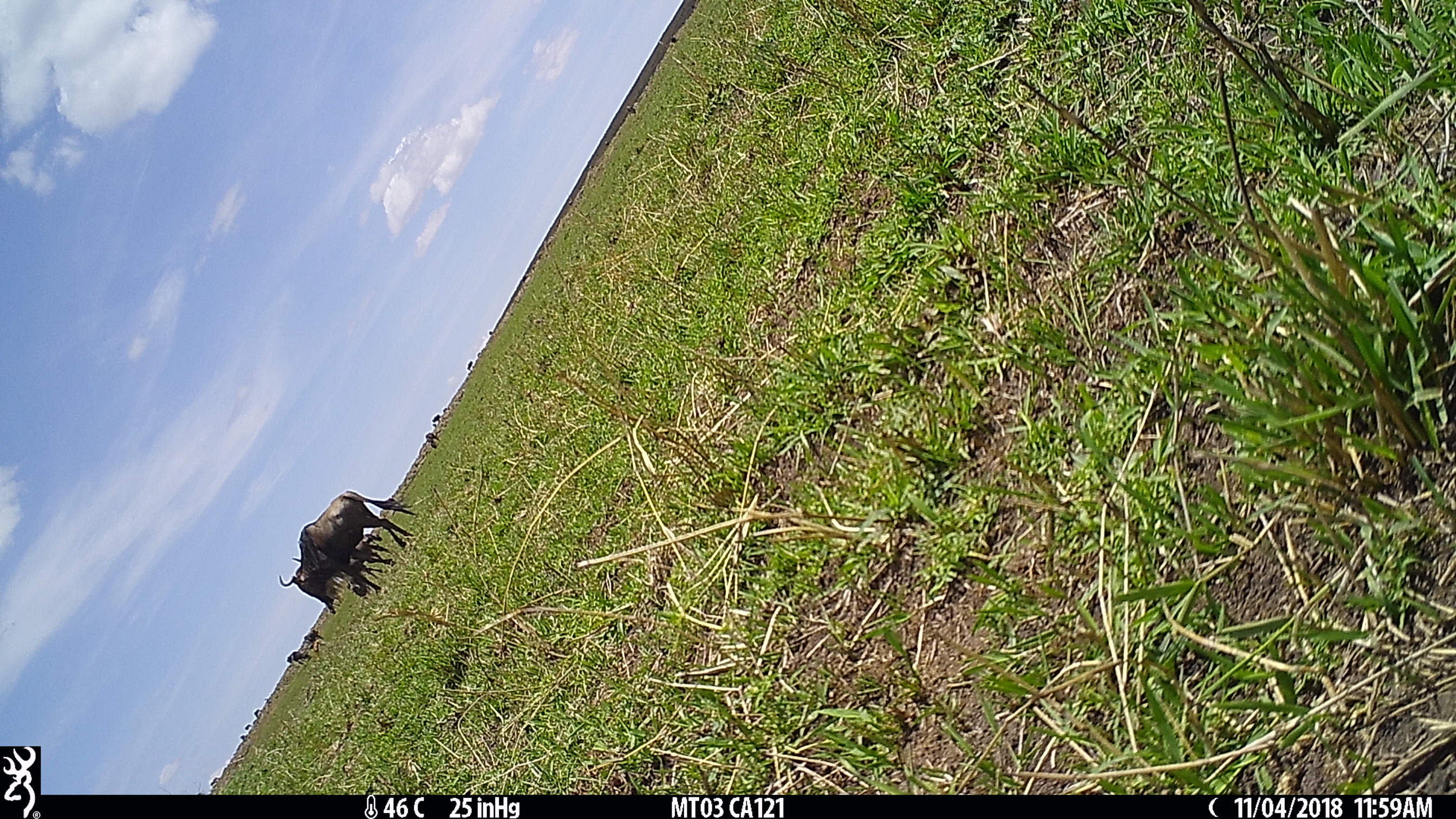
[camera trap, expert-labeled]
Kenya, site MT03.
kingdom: Animalia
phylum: Chordata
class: Mammalia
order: Artiodactyla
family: Bovidae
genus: Connochaetes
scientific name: Connochaetes taurinus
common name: blue wildebeest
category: wildebeest